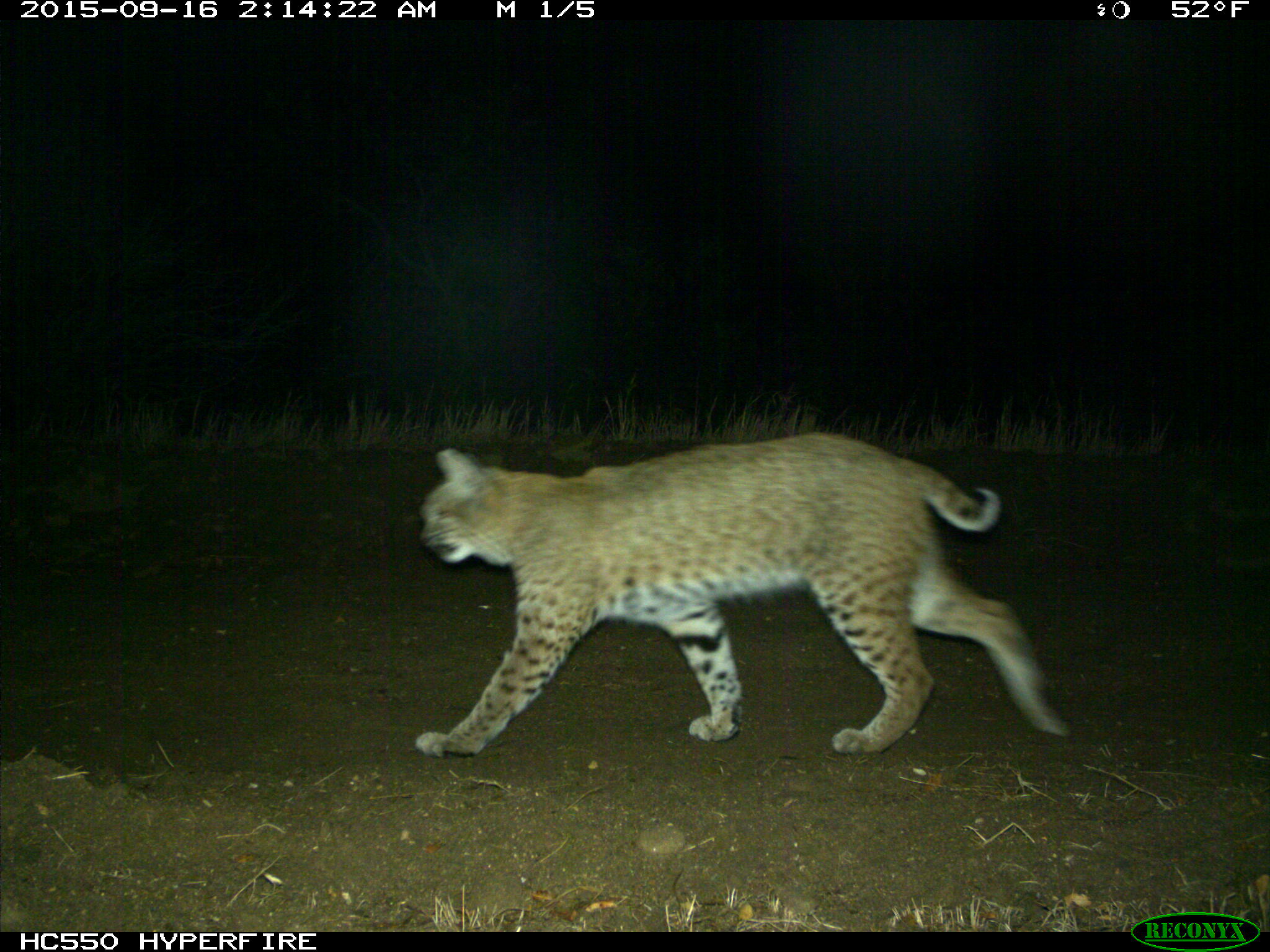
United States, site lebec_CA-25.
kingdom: Animalia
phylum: Chordata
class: Mammalia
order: Carnivora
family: Felidae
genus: Lynx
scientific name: Lynx rufus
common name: bobcat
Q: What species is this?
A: Lynx rufus (bobcat).